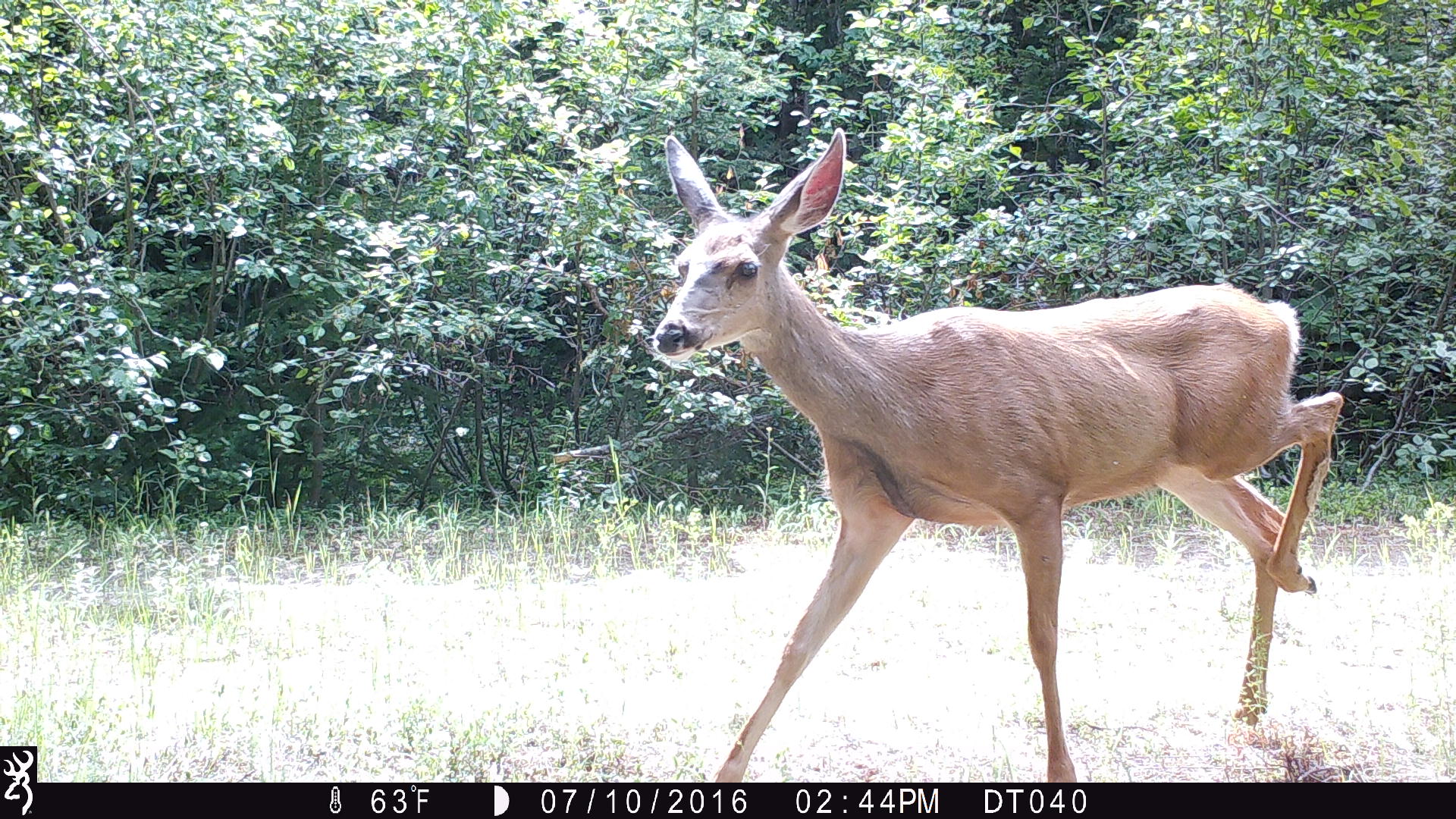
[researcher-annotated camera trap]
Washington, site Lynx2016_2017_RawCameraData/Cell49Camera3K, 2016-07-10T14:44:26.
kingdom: Animalia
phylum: Chordata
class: Mammalia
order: Artiodactyla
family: Cervidae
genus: Odocoileus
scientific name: Odocoileus virginianus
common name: white-tailed deer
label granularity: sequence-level